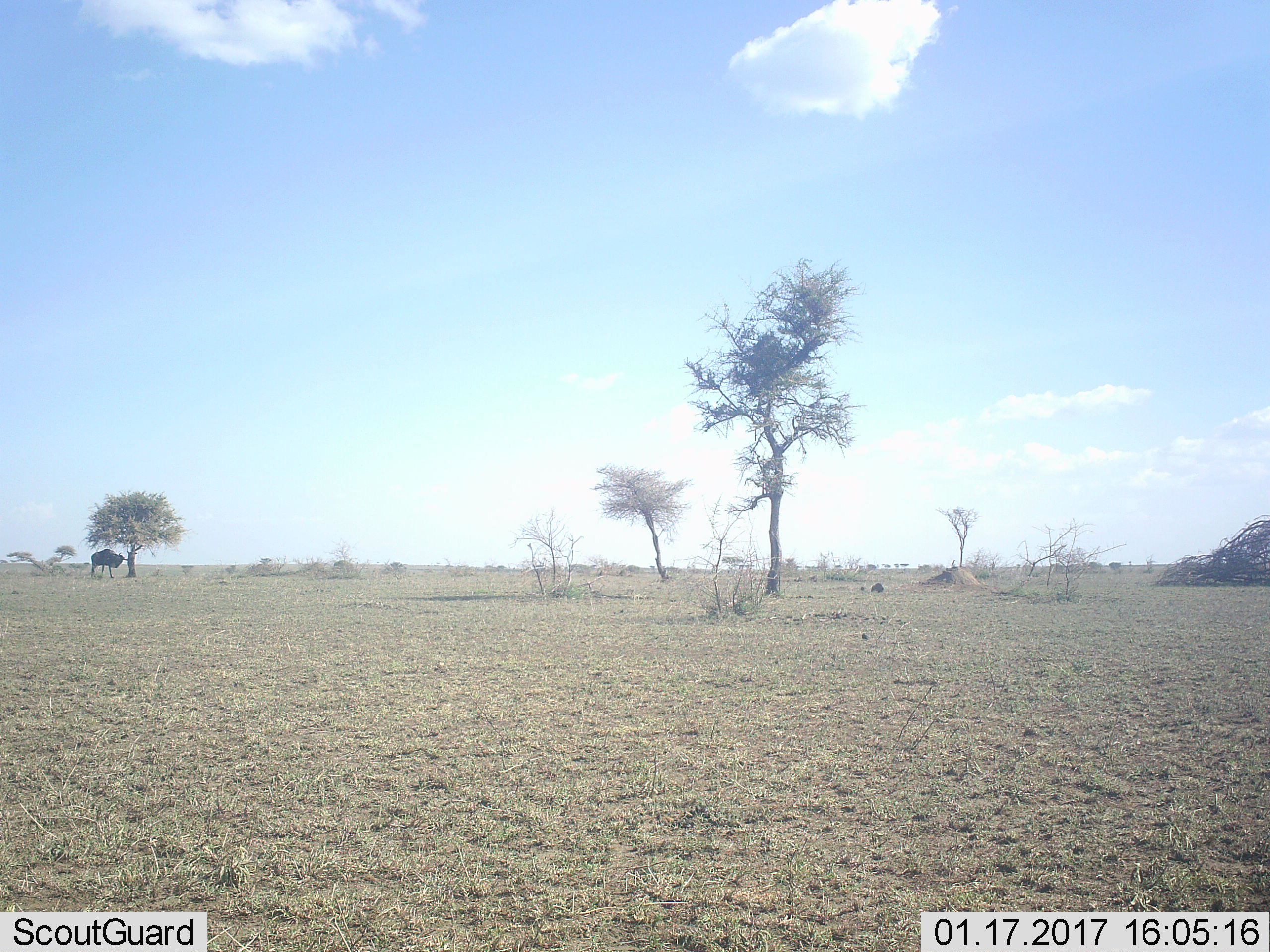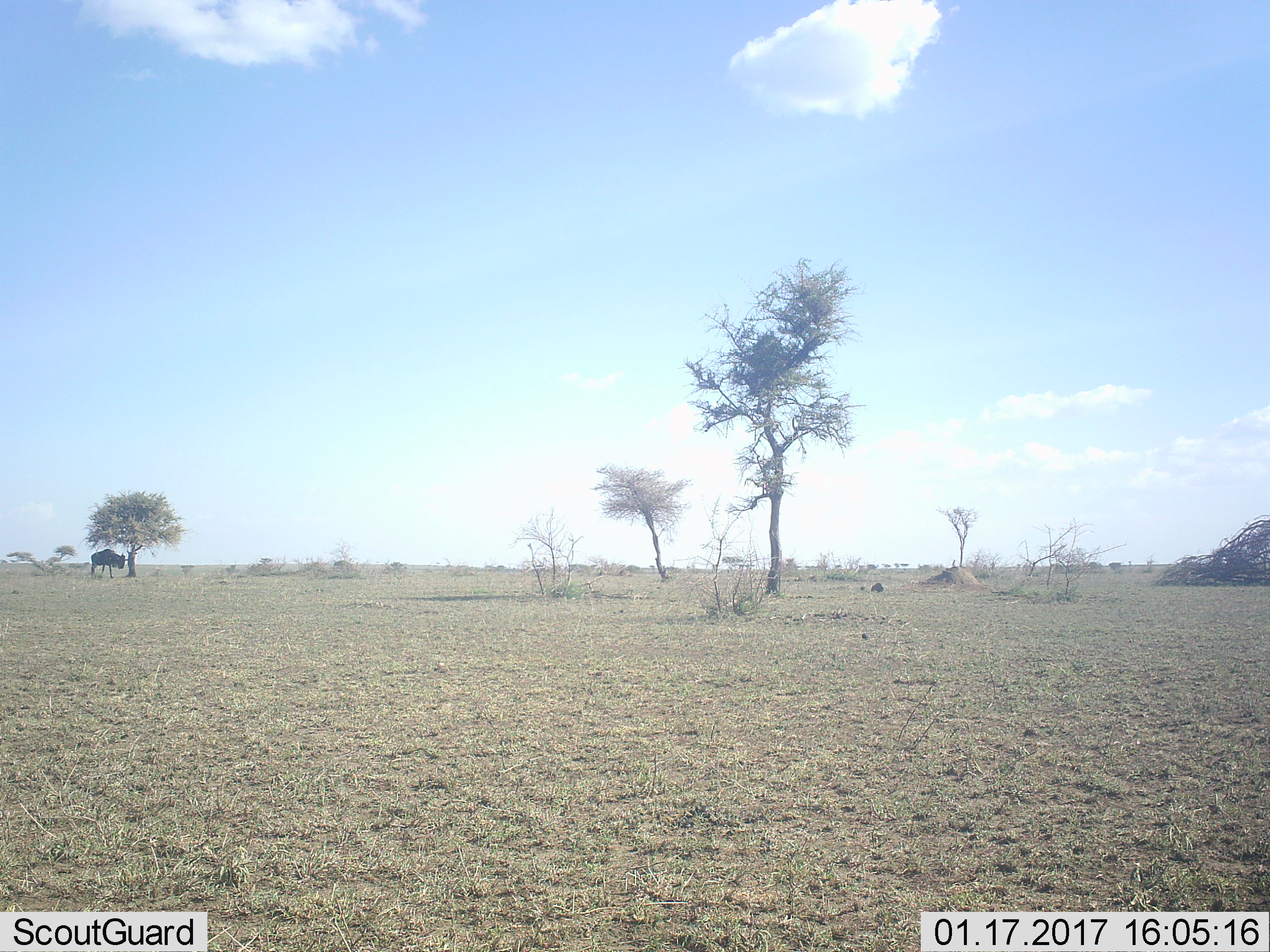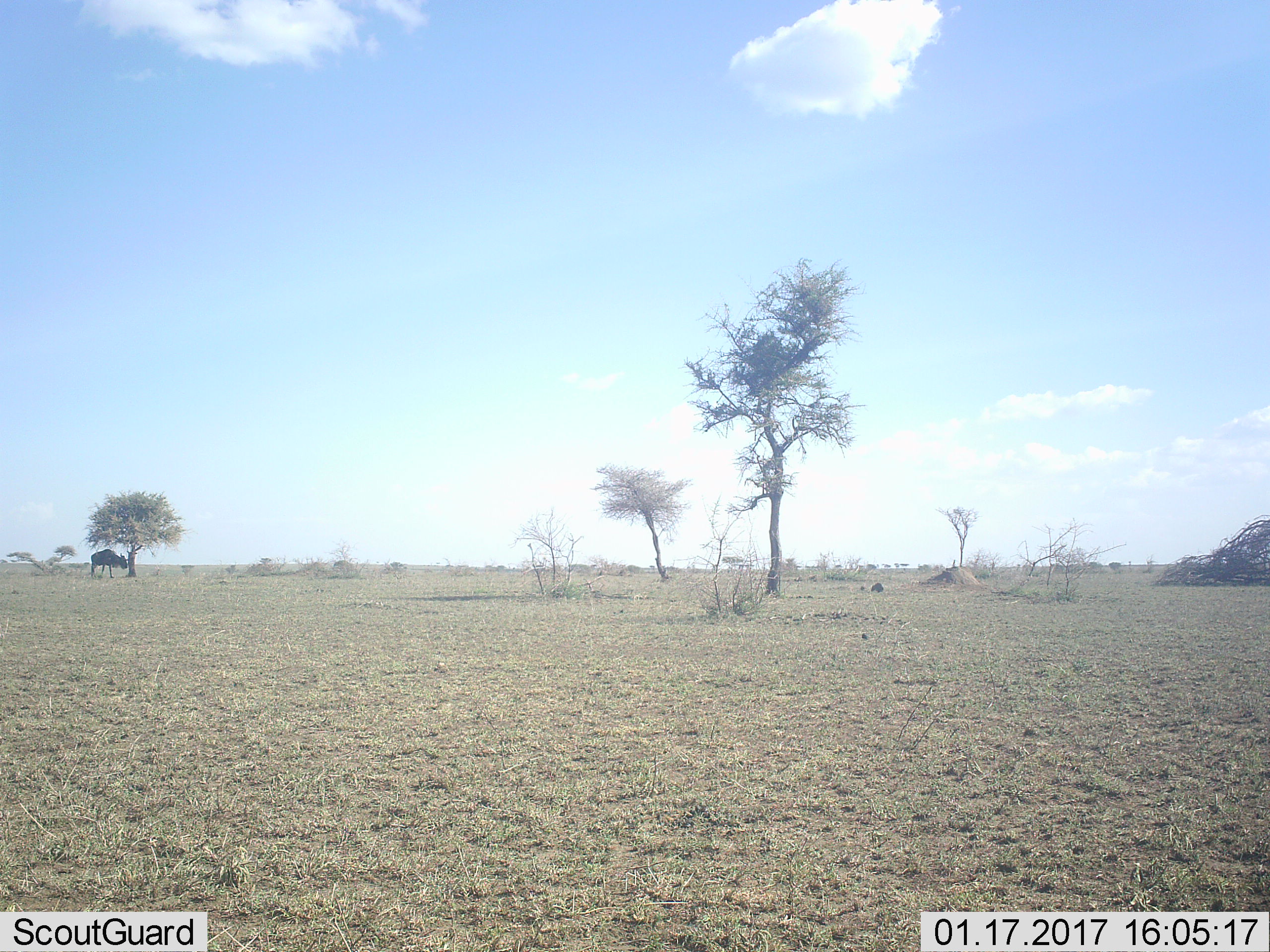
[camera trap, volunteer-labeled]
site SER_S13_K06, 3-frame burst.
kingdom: Animalia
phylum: Chordata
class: Mammalia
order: Artiodactyla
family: Bovidae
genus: Connochaetes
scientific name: Connochaetes taurinus taurinus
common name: blue wildebeest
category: wildebeestblue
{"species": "wildebeestblue (blue wildebeest) (Connochaetes taurinus taurinus)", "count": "1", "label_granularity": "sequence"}